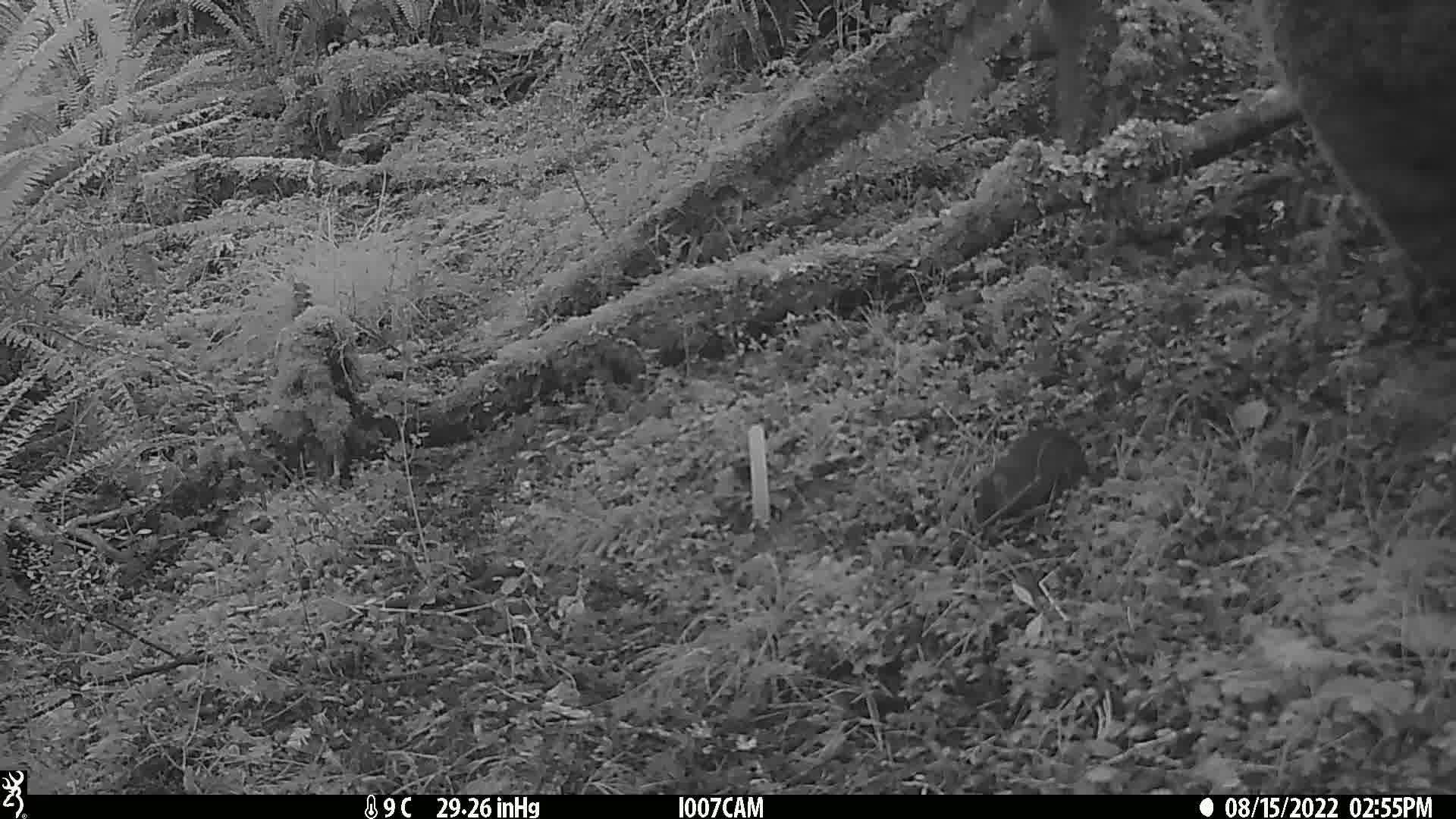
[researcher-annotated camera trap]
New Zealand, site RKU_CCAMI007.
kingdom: Animalia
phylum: Chordata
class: Mammalia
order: Rodentia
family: Muridae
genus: Rattus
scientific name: Rattus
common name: rat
Rat (Rattus).